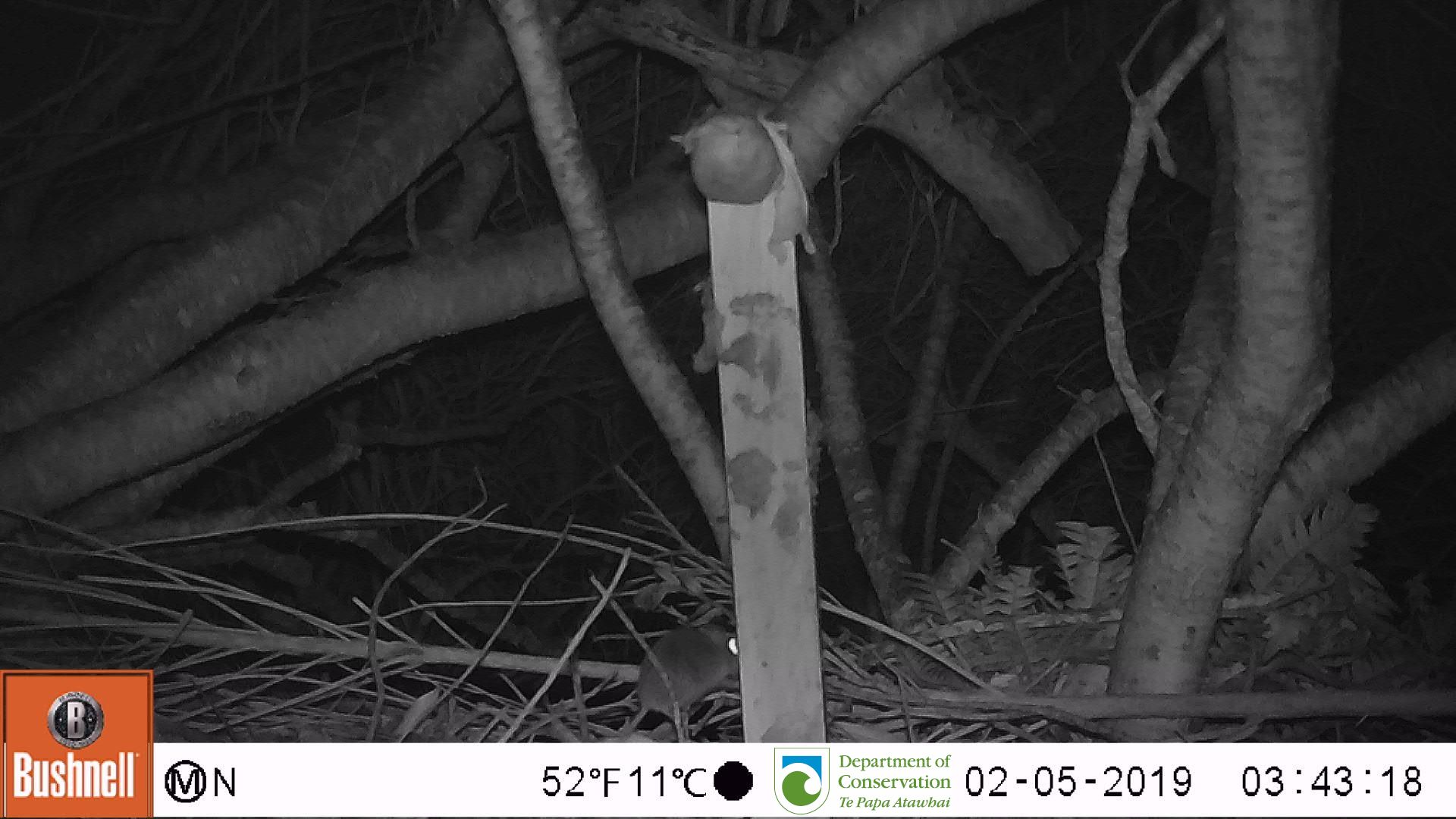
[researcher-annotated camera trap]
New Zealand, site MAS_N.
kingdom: Animalia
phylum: Chordata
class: Mammalia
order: Rodentia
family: Muridae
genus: Mus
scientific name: Mus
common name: mouse